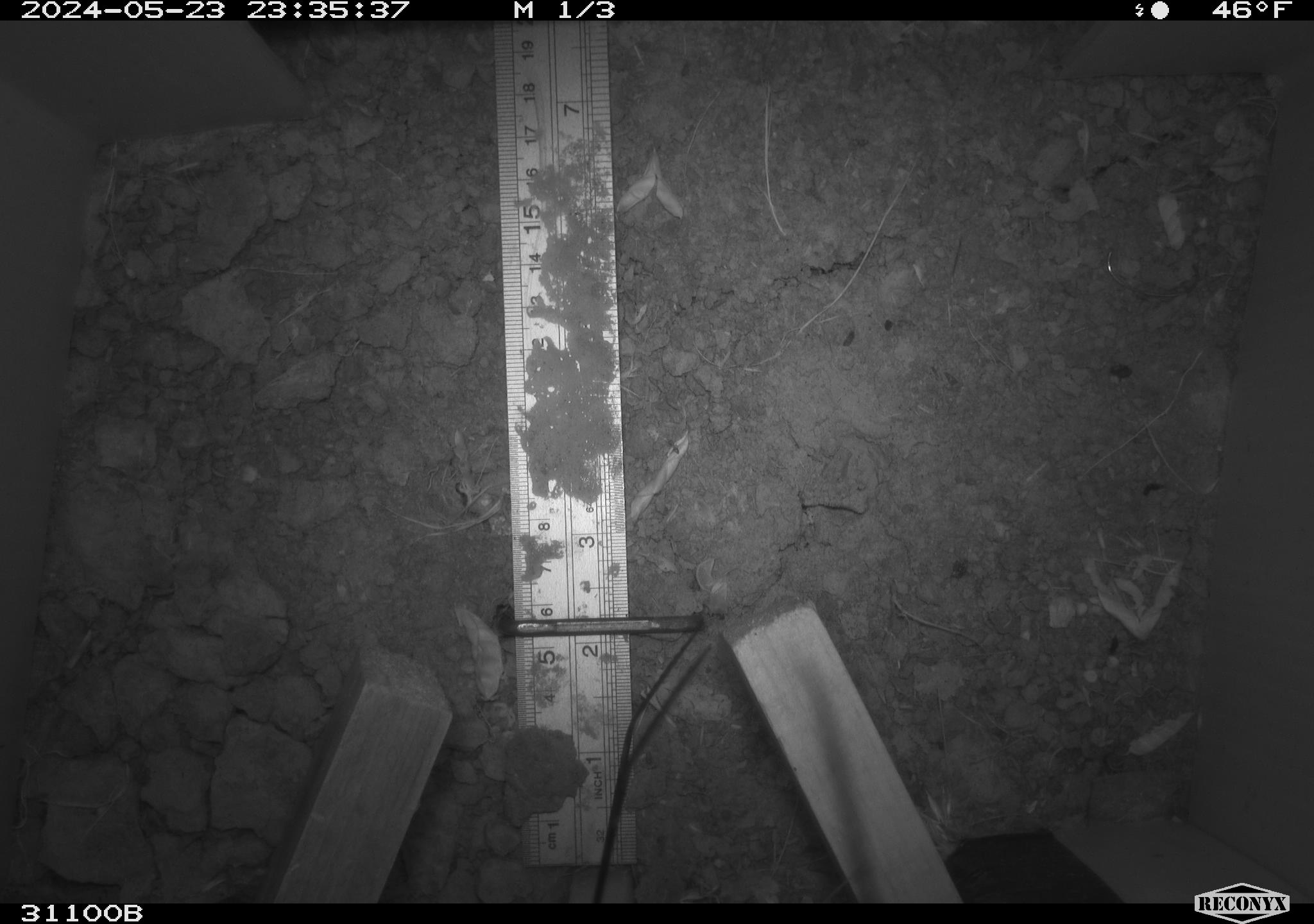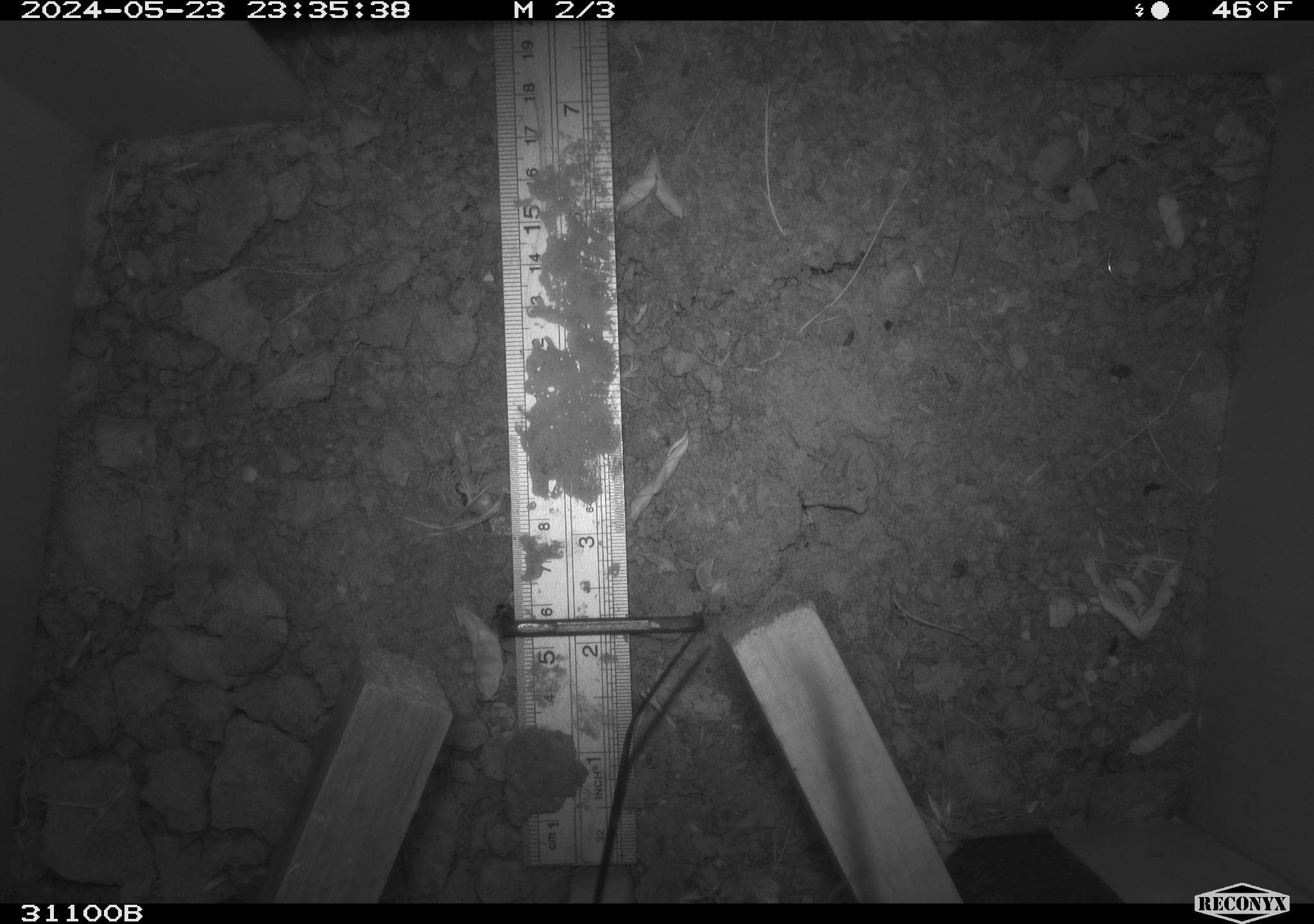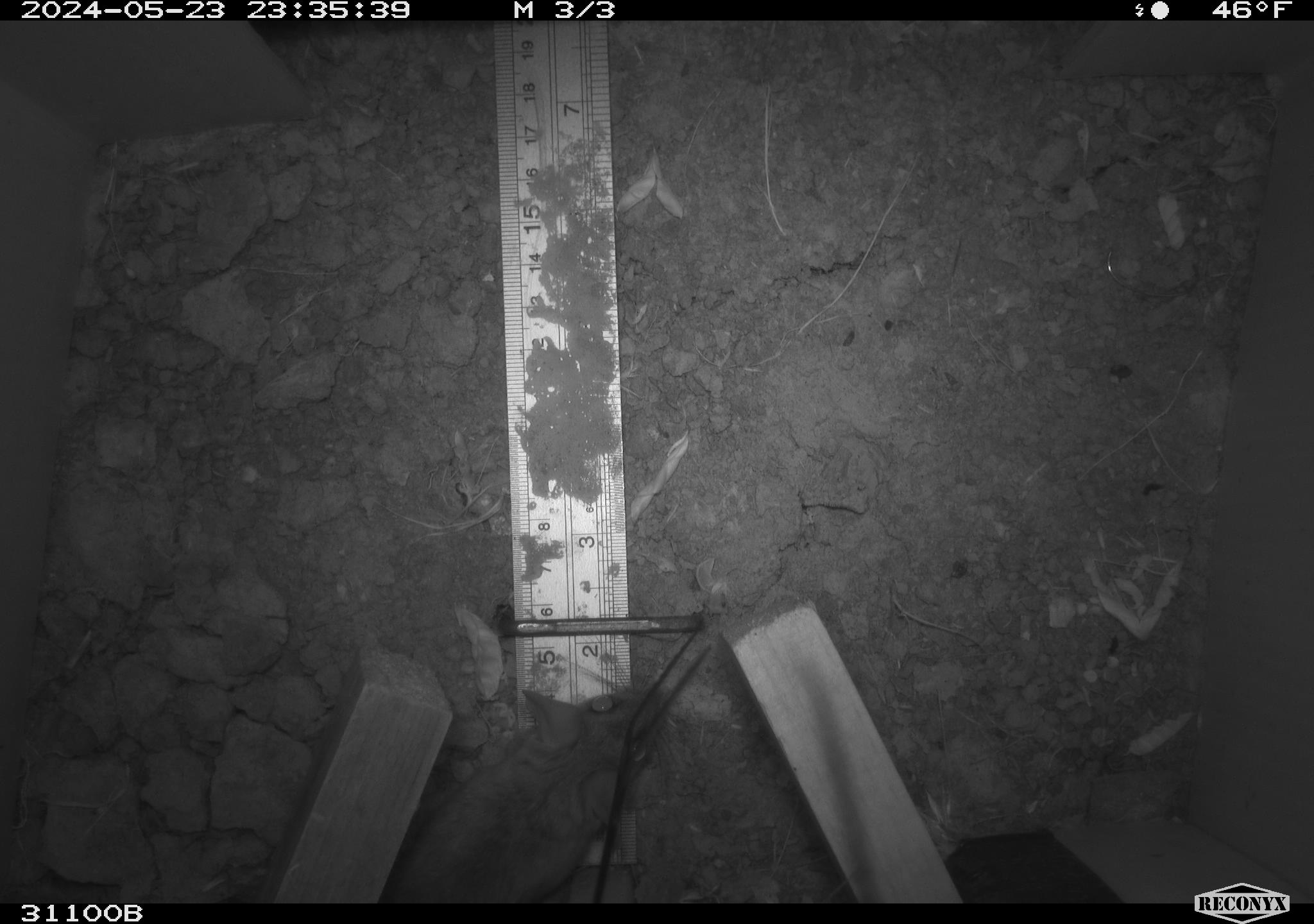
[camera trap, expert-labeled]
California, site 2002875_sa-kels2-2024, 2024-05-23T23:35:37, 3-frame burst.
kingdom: Animalia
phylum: Chordata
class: Mammalia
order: Rodentia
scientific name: Rodentia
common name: rodent